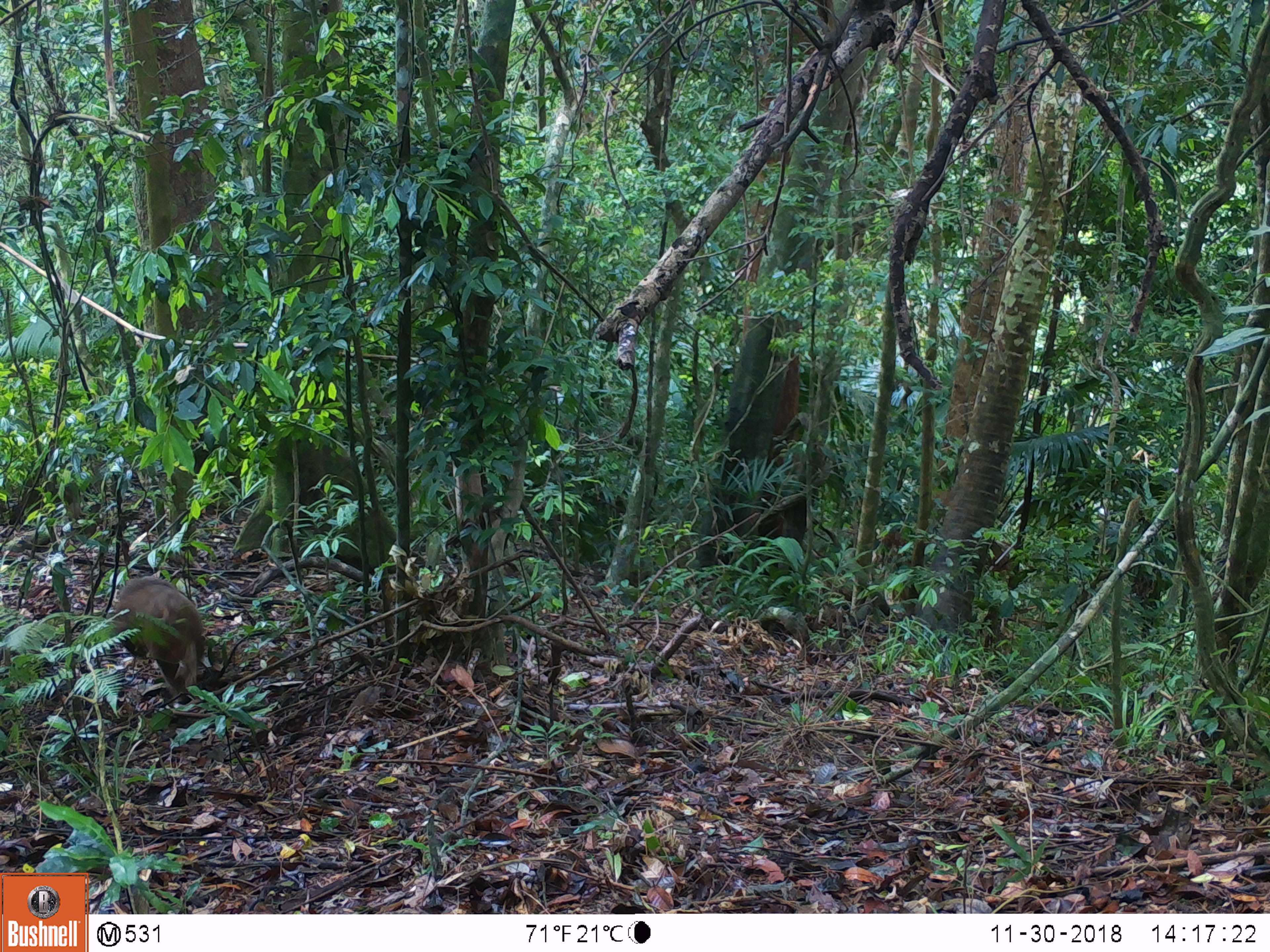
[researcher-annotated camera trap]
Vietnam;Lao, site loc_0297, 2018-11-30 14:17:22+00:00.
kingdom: Animalia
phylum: Chordata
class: Mammalia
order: Primates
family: Cercopithecidae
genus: Macaca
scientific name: Macaca arctoides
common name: stump-tailed macaque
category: stump tailed macaque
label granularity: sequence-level